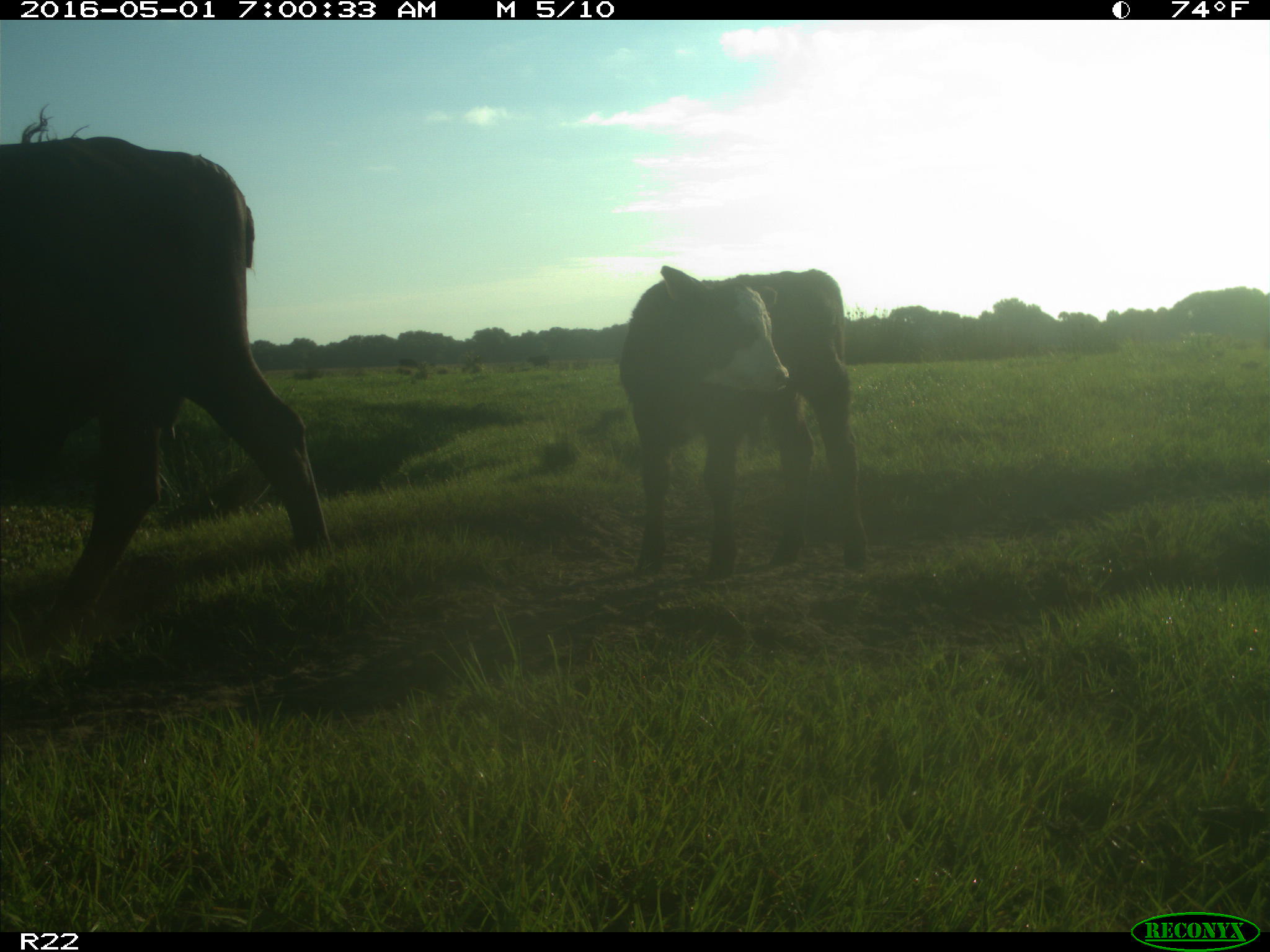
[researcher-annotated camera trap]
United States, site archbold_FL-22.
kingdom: Animalia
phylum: Chordata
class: Mammalia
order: Artiodactyla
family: Bovidae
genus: Bos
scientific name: Bos taurus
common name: domestic cow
Bos taurus (domestic cow).